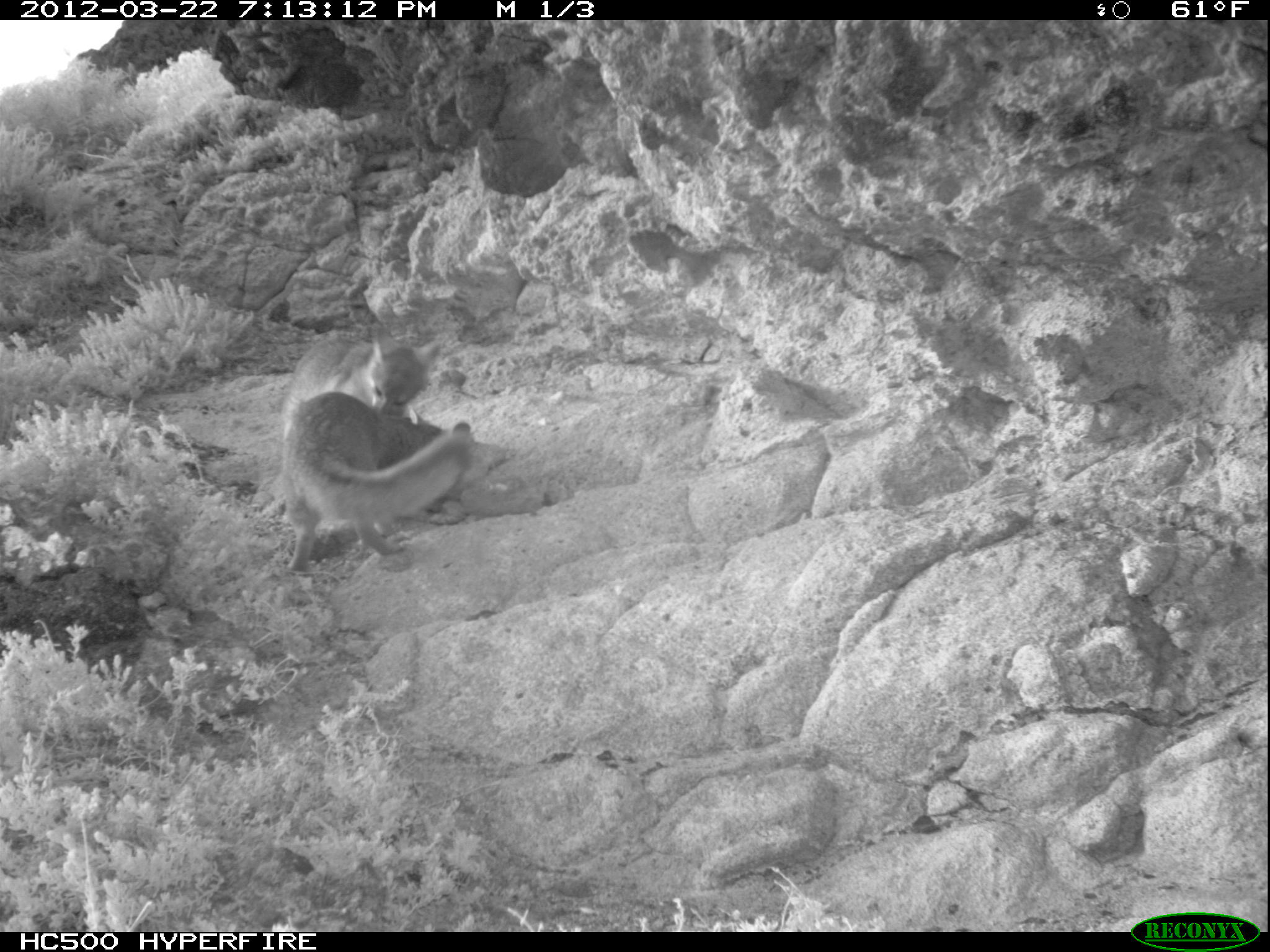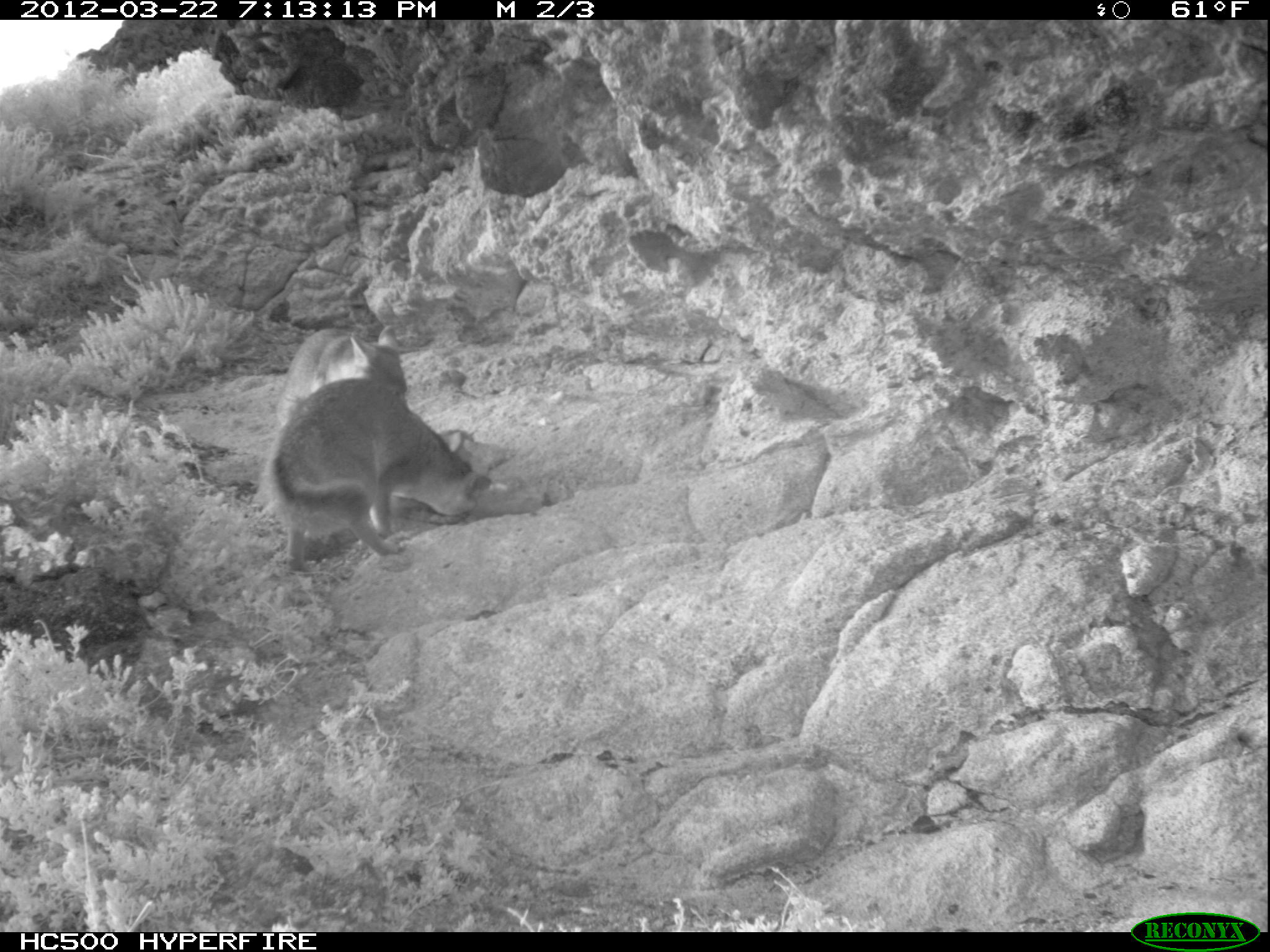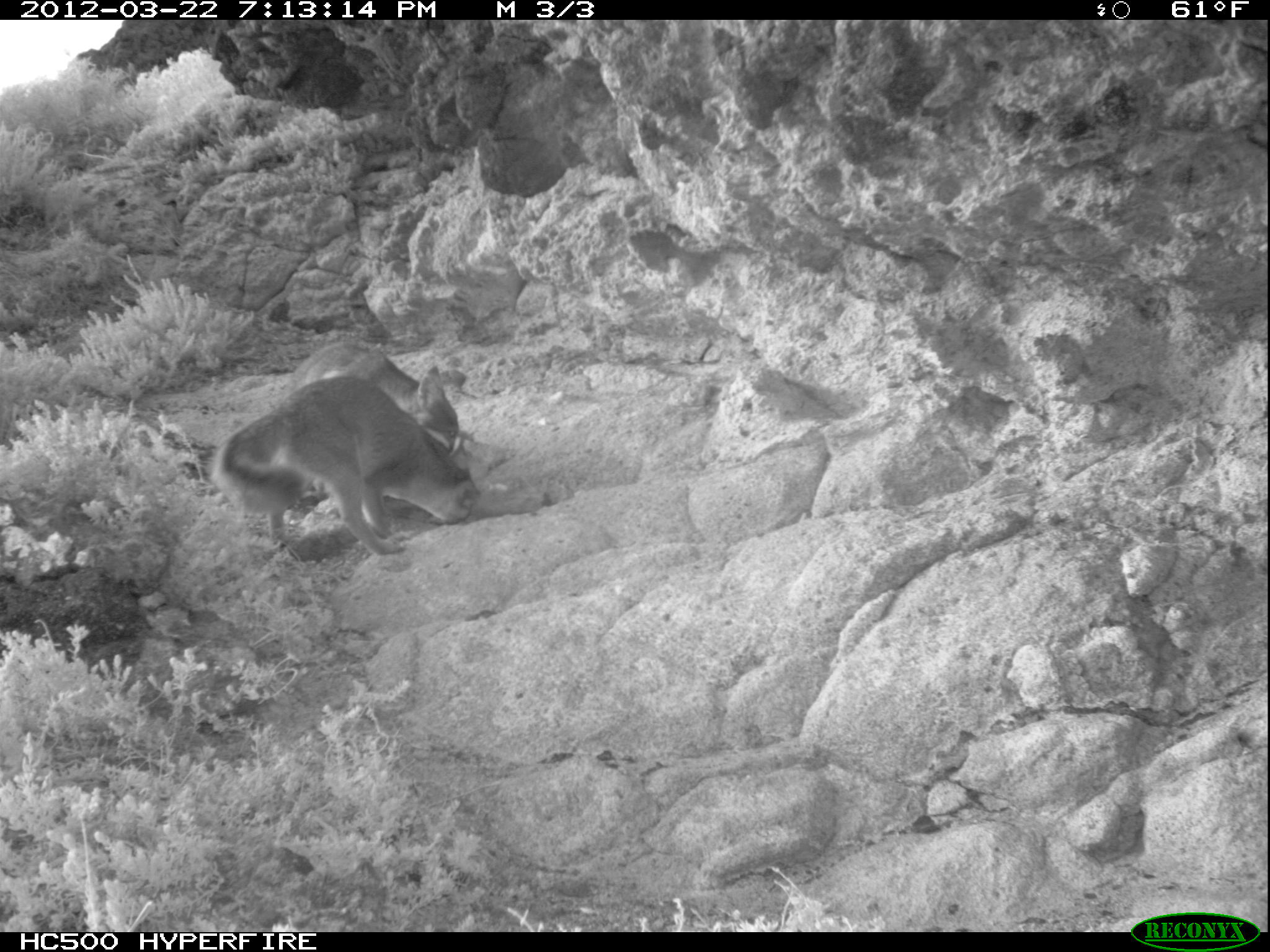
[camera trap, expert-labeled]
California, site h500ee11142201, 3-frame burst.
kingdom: Animalia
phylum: Chordata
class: Mammalia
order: Carnivora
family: Canidae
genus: Urocyon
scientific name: Urocyon littoralis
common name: island fox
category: fox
Fox (island fox) (Urocyon littoralis).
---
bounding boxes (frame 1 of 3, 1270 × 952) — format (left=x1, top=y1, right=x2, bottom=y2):
fox: (left=280, top=389, right=474, bottom=570); (left=277, top=338, right=427, bottom=498)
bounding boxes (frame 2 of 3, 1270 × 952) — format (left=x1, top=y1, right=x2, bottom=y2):
fox: (left=264, top=378, right=477, bottom=570); (left=277, top=328, right=406, bottom=425)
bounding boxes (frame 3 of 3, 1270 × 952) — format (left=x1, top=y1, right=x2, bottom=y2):
fox: (left=211, top=376, right=478, bottom=555); (left=288, top=342, right=458, bottom=485)